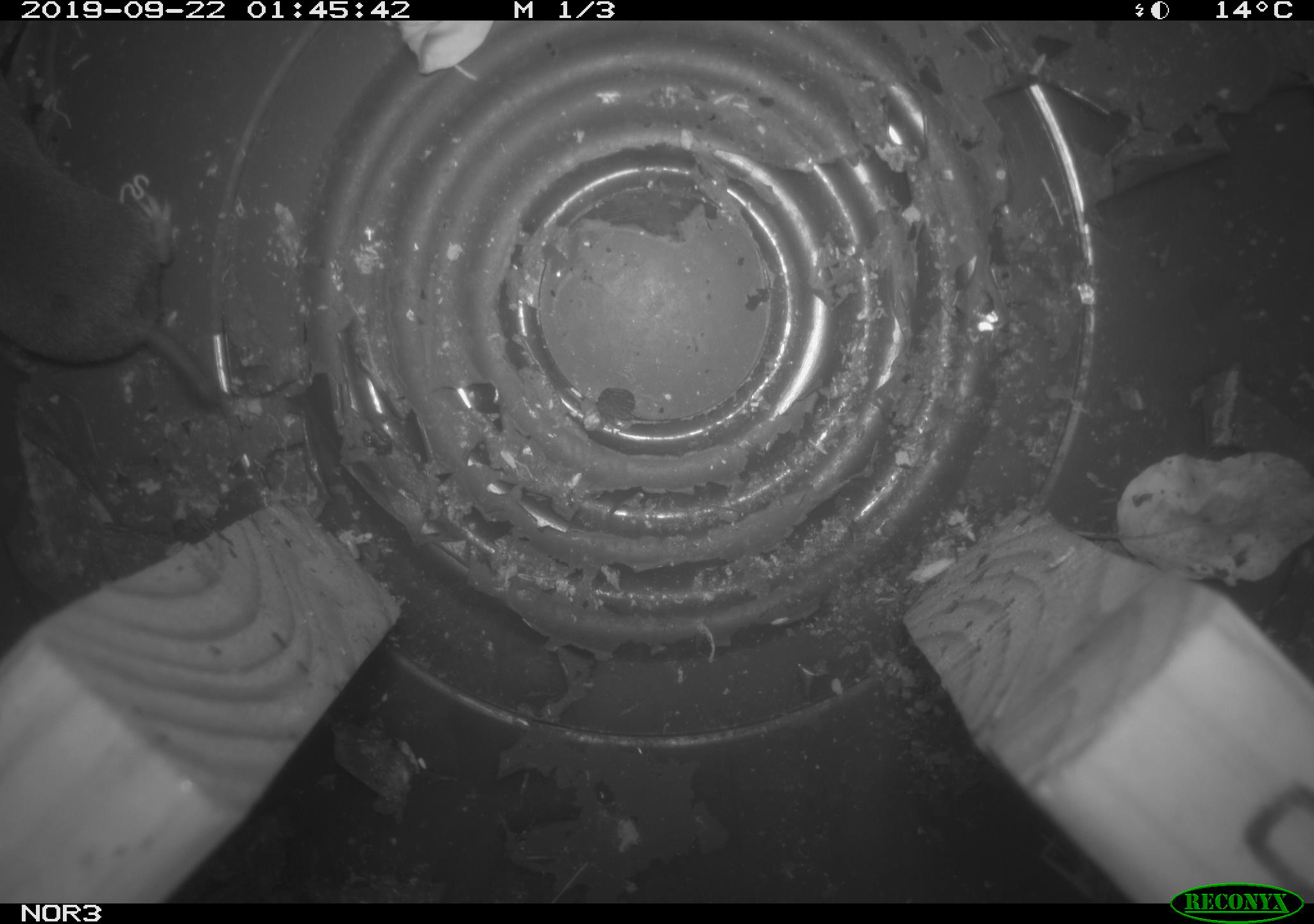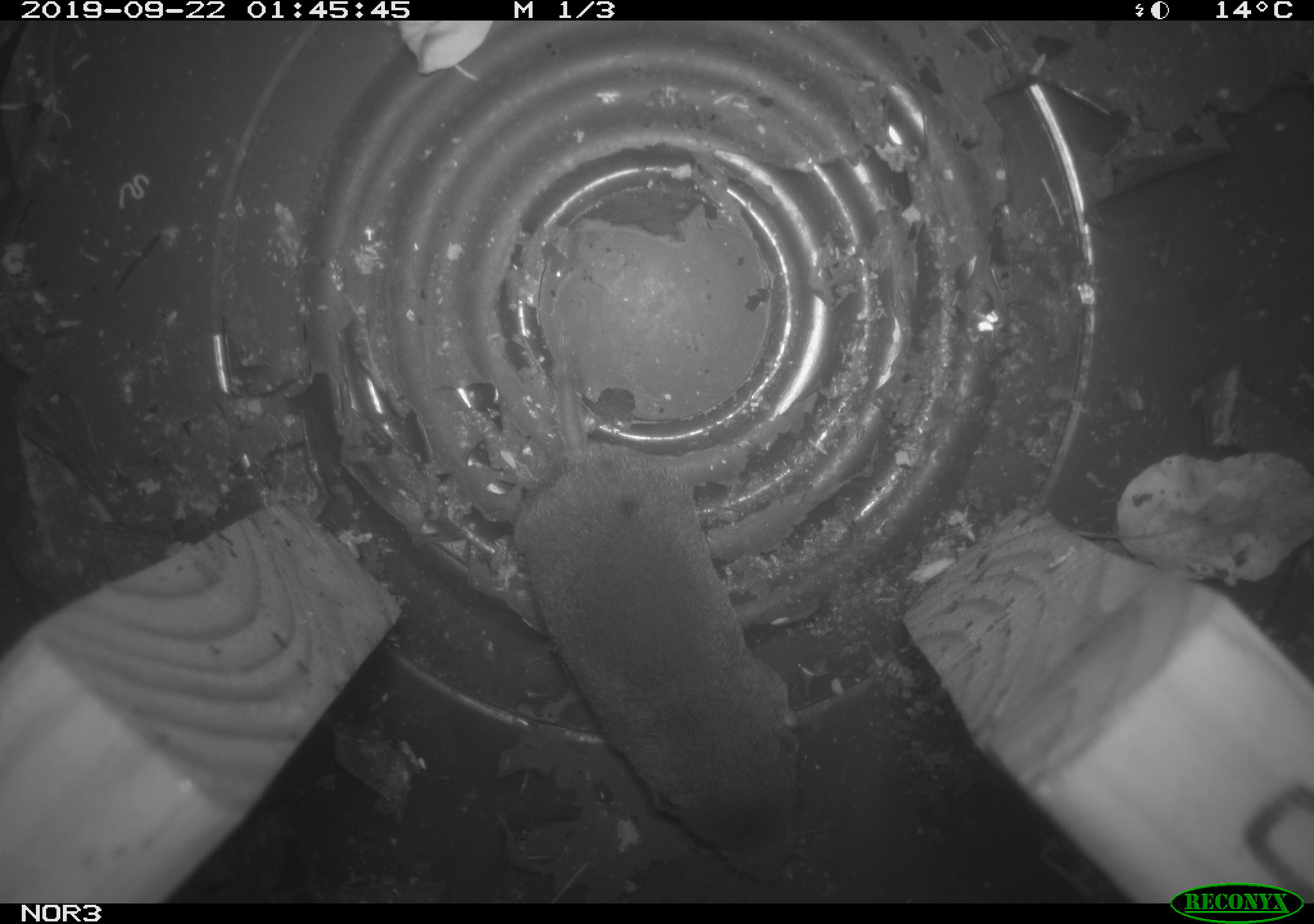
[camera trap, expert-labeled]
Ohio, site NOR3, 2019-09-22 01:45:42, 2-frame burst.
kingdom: Animalia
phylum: Chordata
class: Mammalia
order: Eulipotyphla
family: Soricidae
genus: Blarina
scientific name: Blarina brevicauda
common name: northern short-tailed shrew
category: n. short-tailed shrew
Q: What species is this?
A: N. short-tailed shrew (northern short-tailed shrew) (Blarina brevicauda).